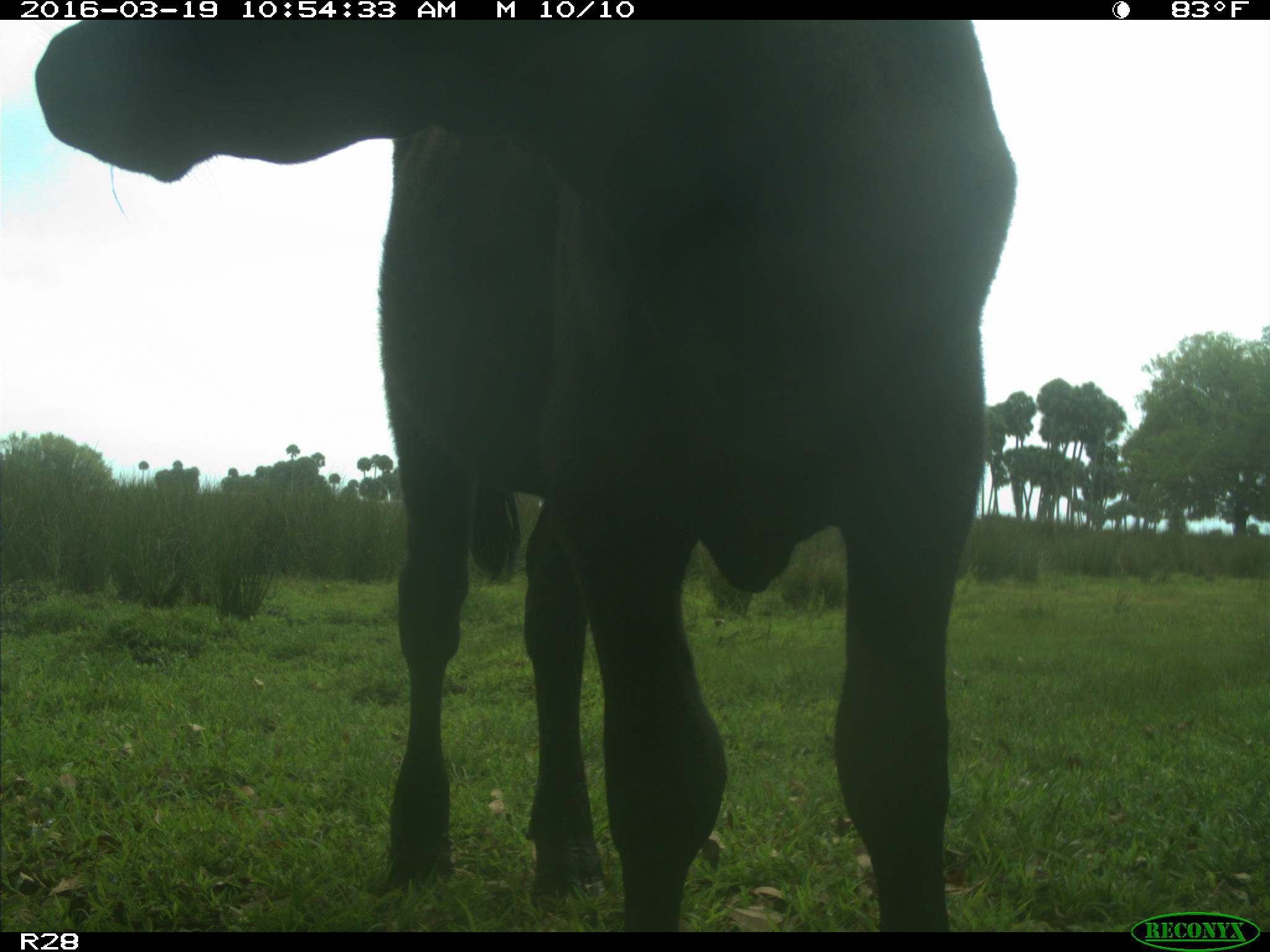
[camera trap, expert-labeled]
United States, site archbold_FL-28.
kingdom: Animalia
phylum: Chordata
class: Mammalia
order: Artiodactyla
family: Bovidae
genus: Bos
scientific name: Bos taurus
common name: domestic cow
Bos taurus (domestic cow).